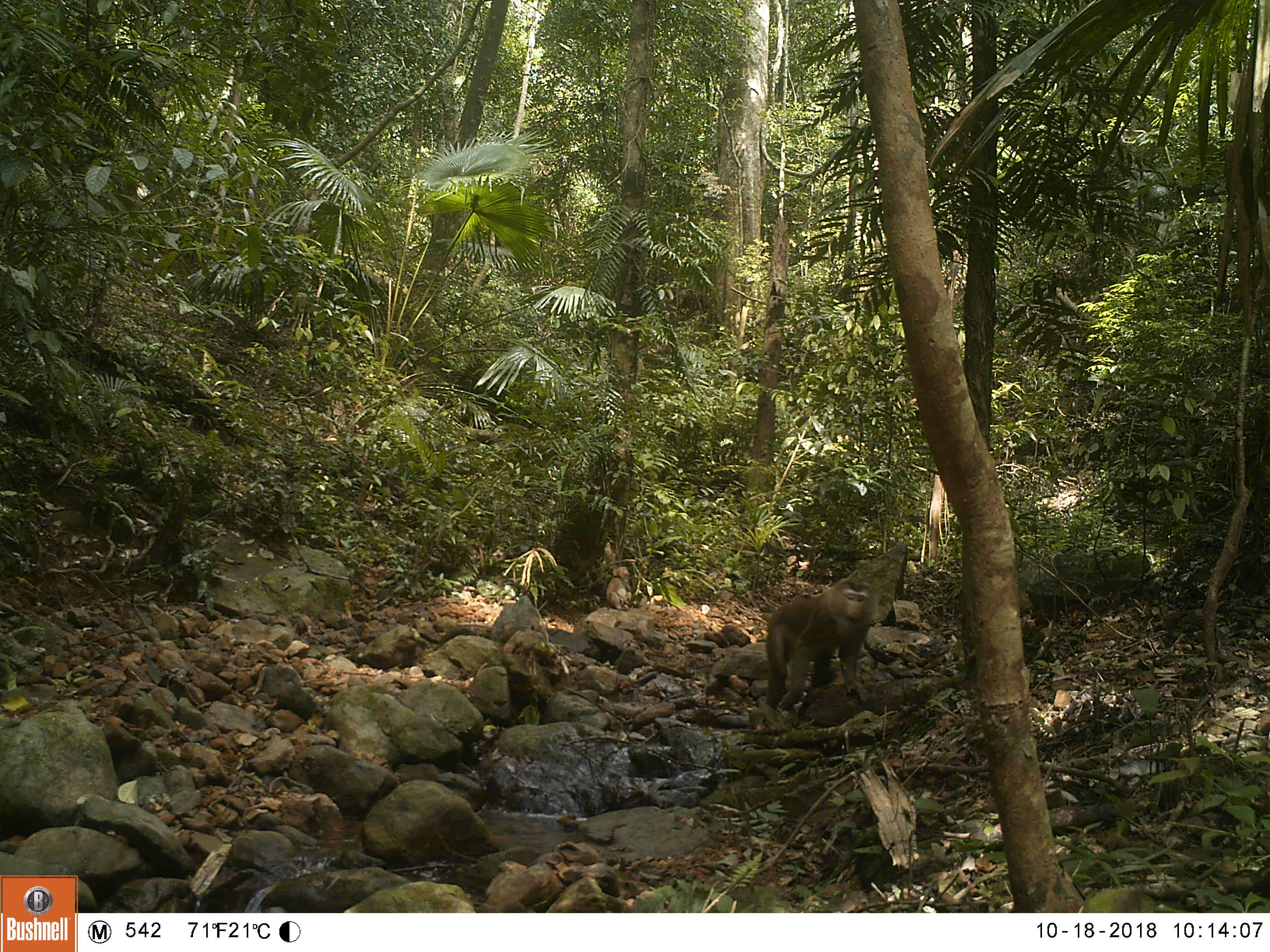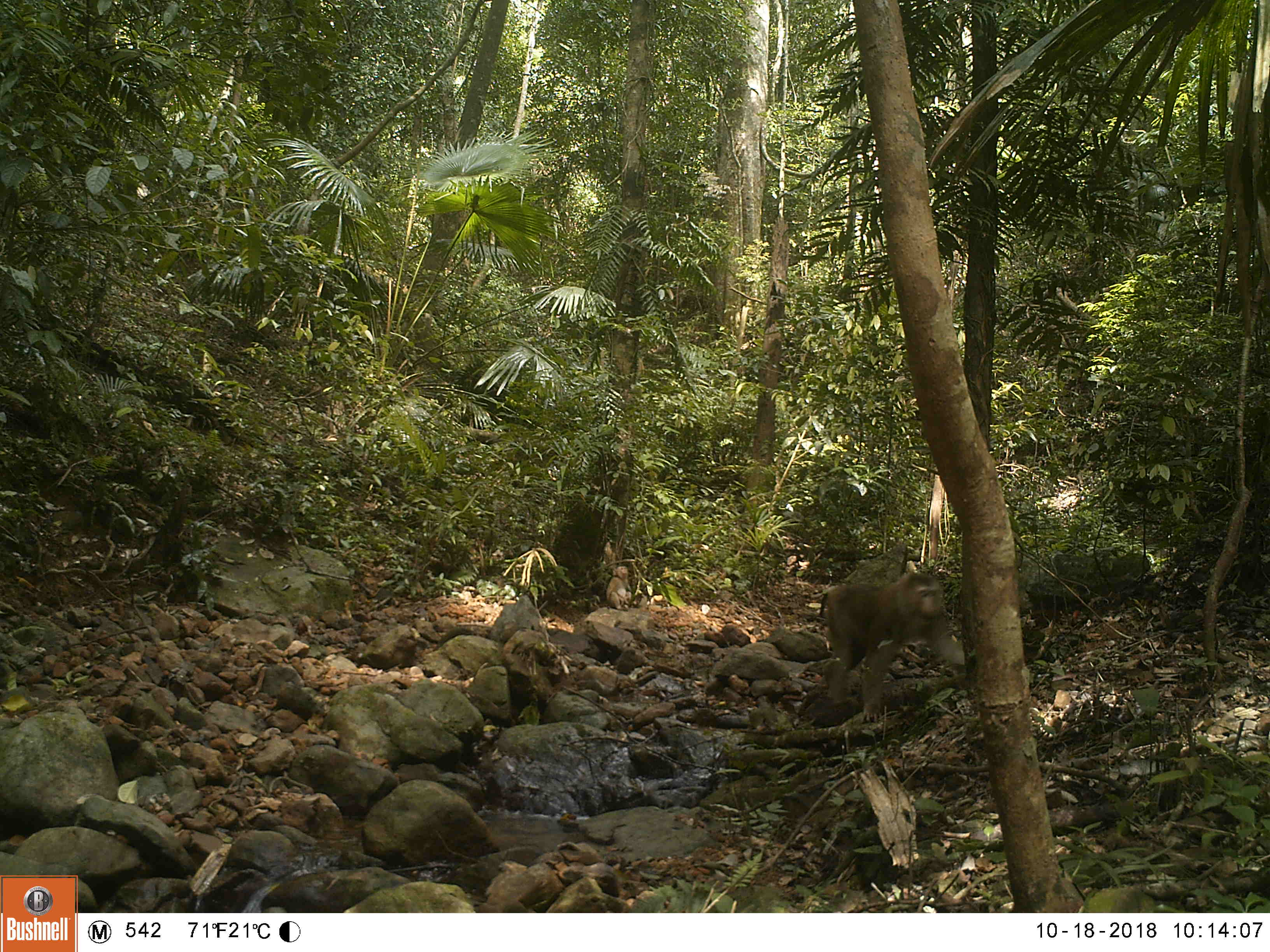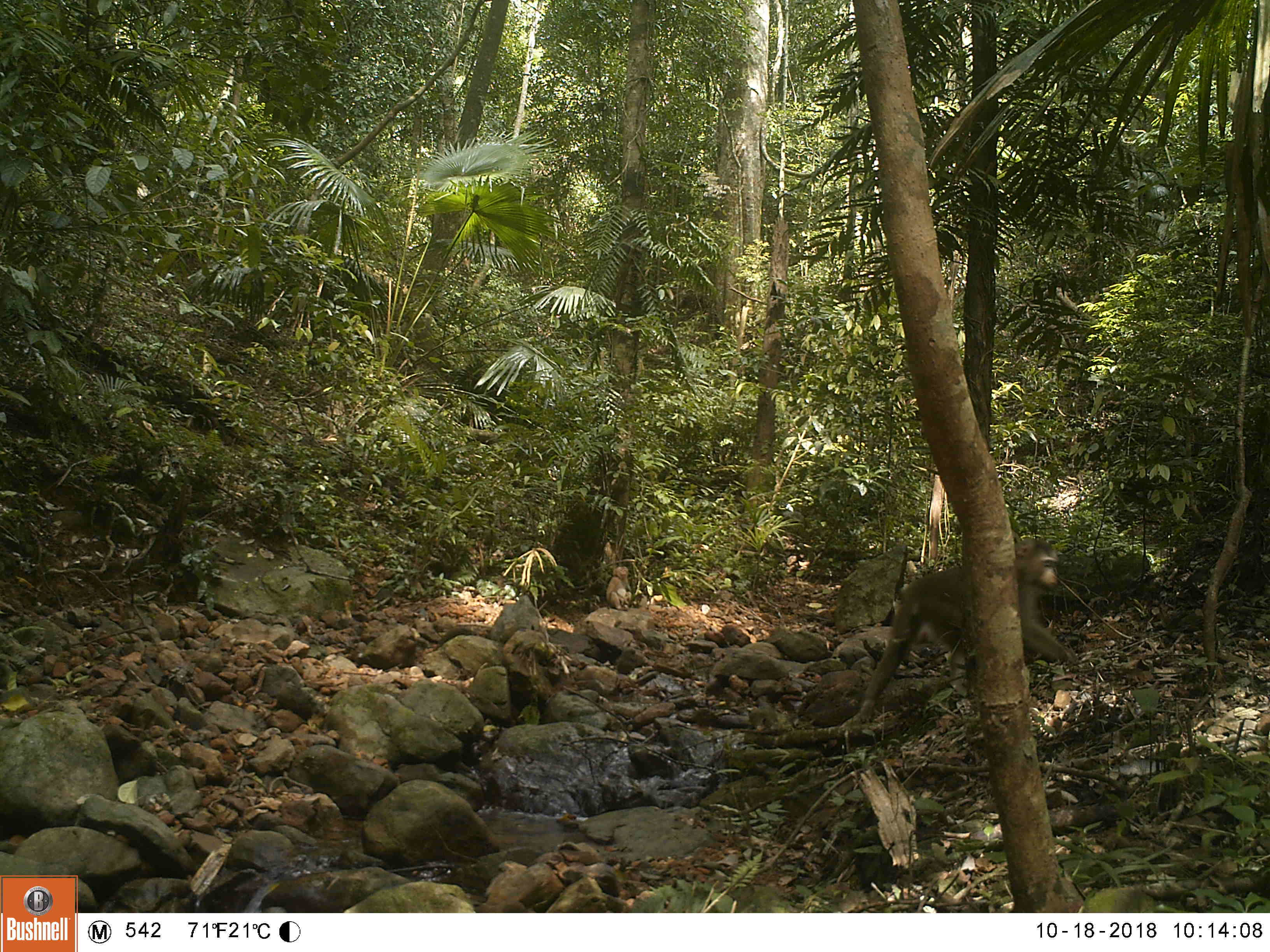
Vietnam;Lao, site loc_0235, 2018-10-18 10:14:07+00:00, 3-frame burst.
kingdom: Animalia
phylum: Chordata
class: Mammalia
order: Primates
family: Cercopithecidae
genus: Macaca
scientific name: Macaca nemestrina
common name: pig-tailed macaque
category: pig tailed macaque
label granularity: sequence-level